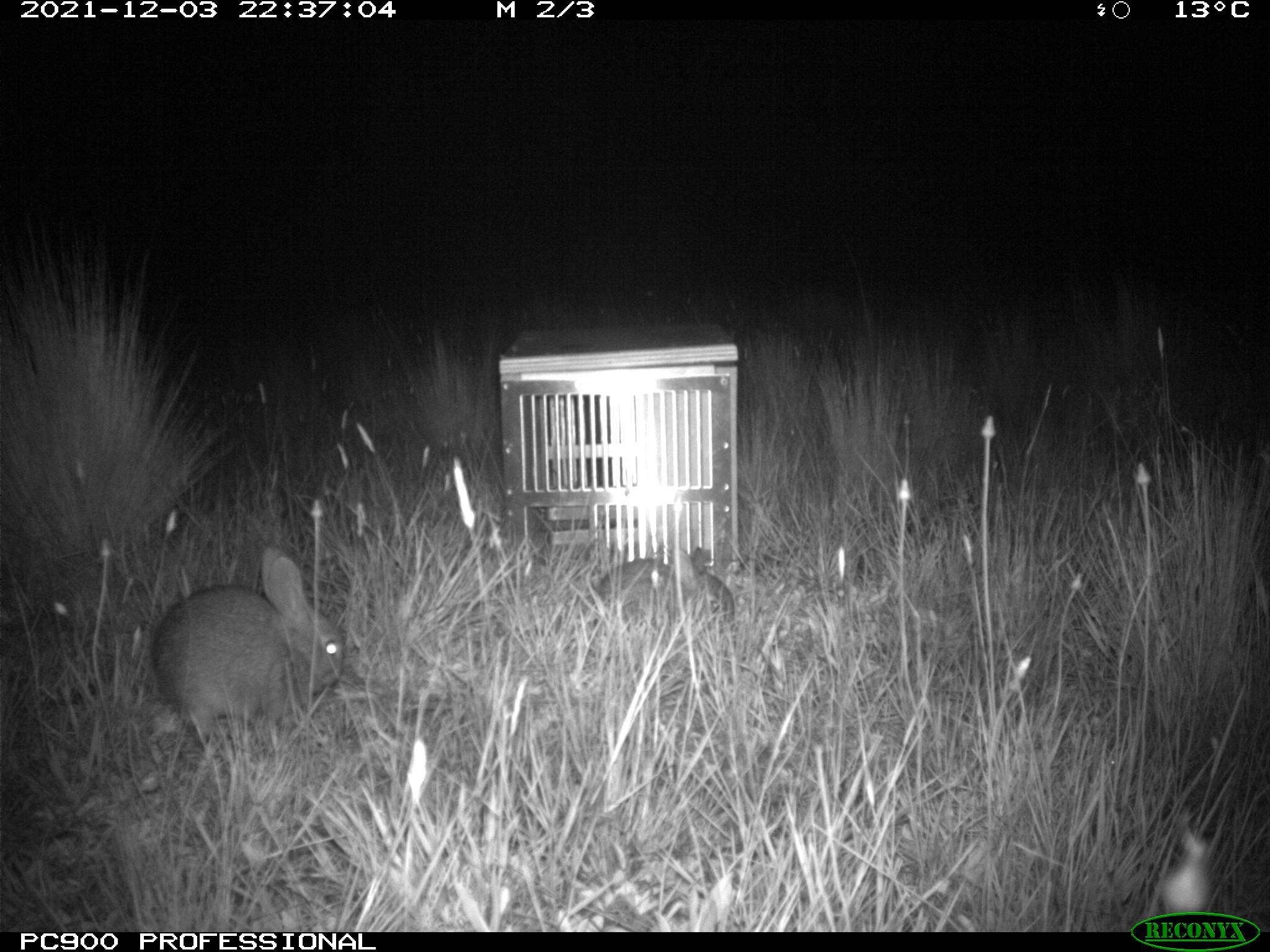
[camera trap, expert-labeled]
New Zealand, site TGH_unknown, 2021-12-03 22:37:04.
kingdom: Animalia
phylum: Chordata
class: Mammalia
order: Lagomorpha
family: Leporidae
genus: Oryctolagus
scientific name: Oryctolagus cuniculus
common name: european rabbit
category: rabbit